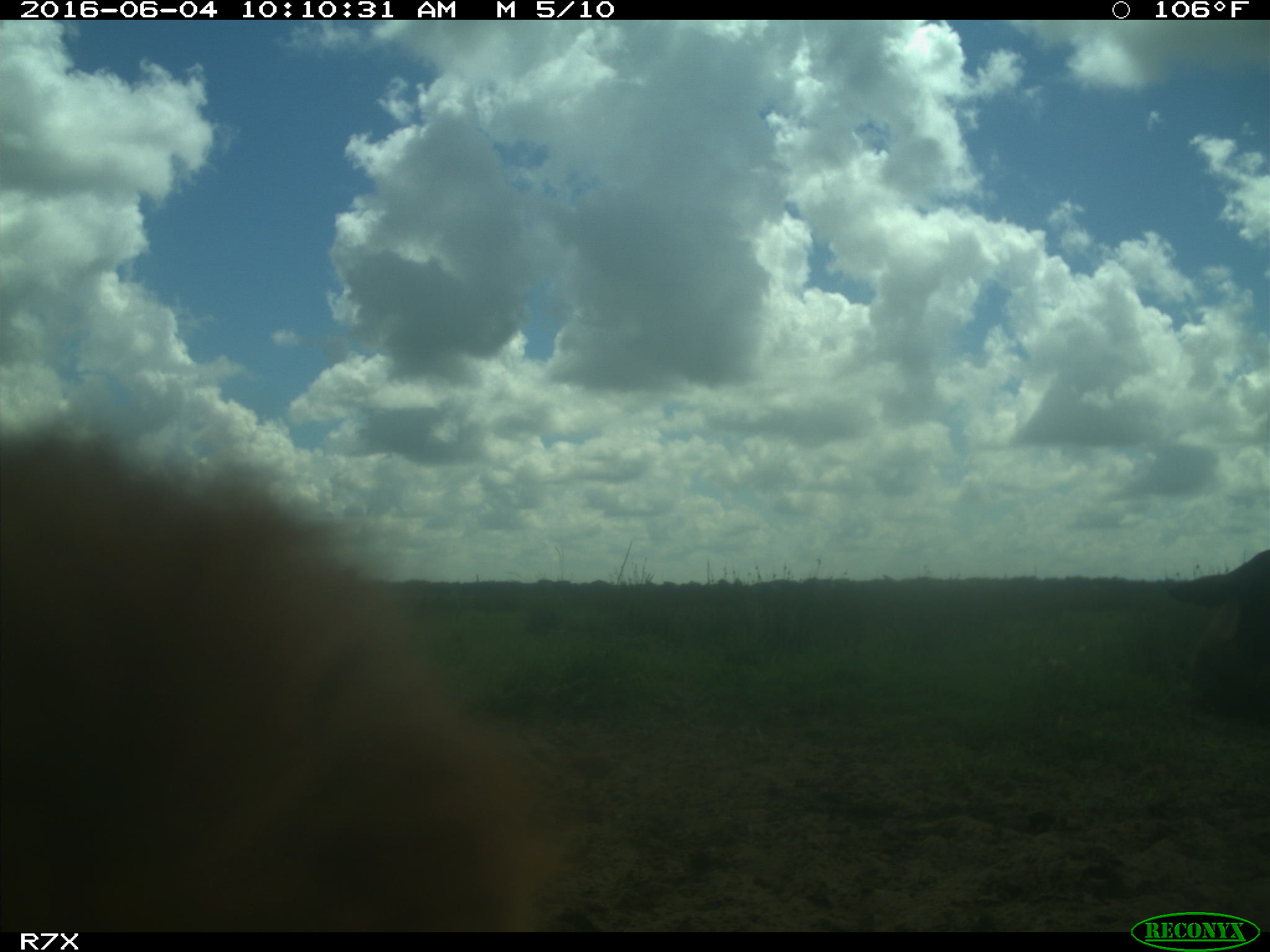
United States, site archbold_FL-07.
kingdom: Animalia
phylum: Chordata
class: Mammalia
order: Artiodactyla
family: Bovidae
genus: Bos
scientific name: Bos taurus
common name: domestic cow